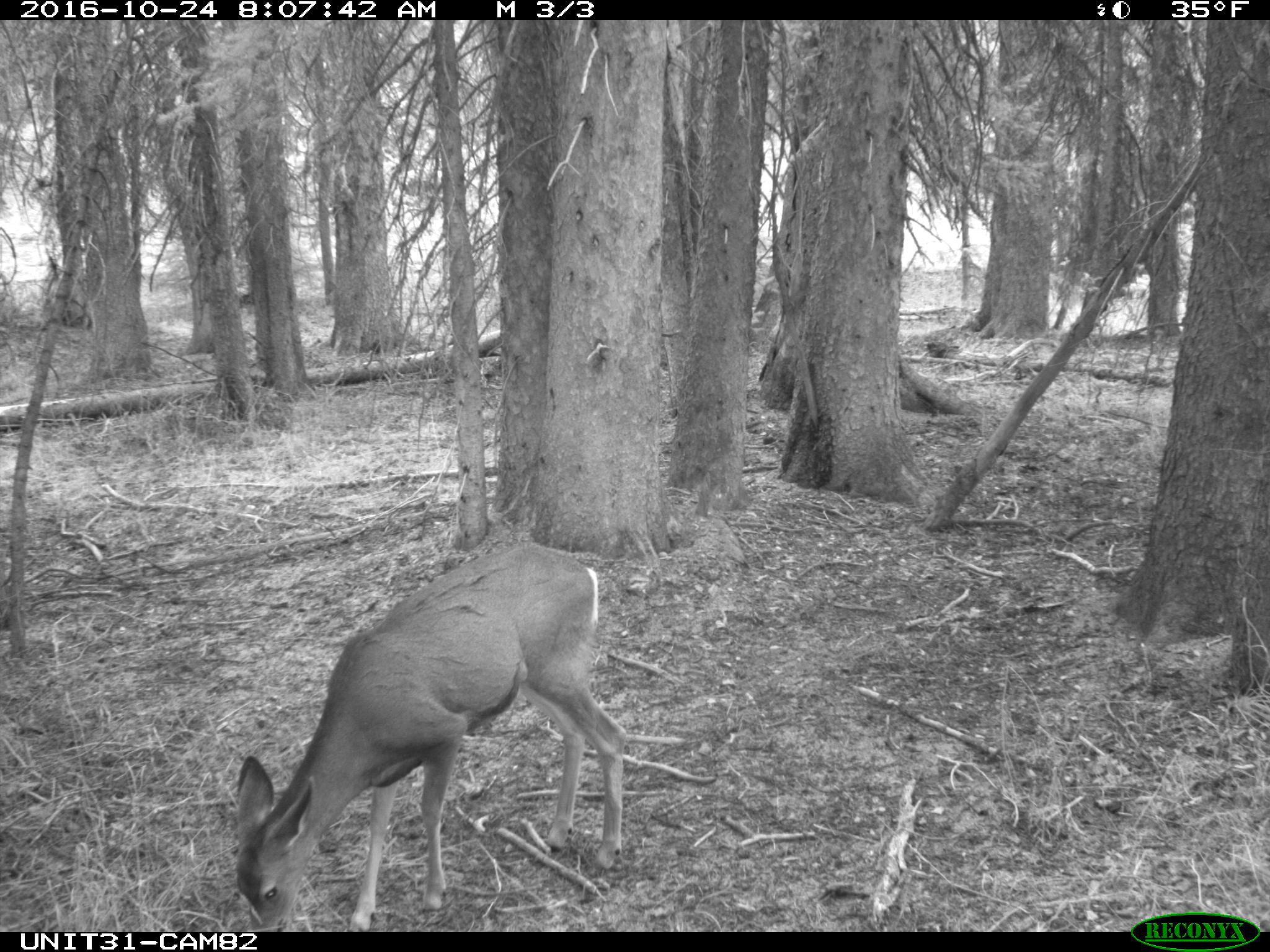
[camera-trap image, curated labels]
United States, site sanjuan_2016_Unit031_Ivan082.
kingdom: Animalia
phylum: Chordata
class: Mammalia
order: Artiodactyla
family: Cervidae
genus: Odocoileus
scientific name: Odocoileus hemionus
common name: mule deer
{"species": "Odocoileus hemionus (mule deer)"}